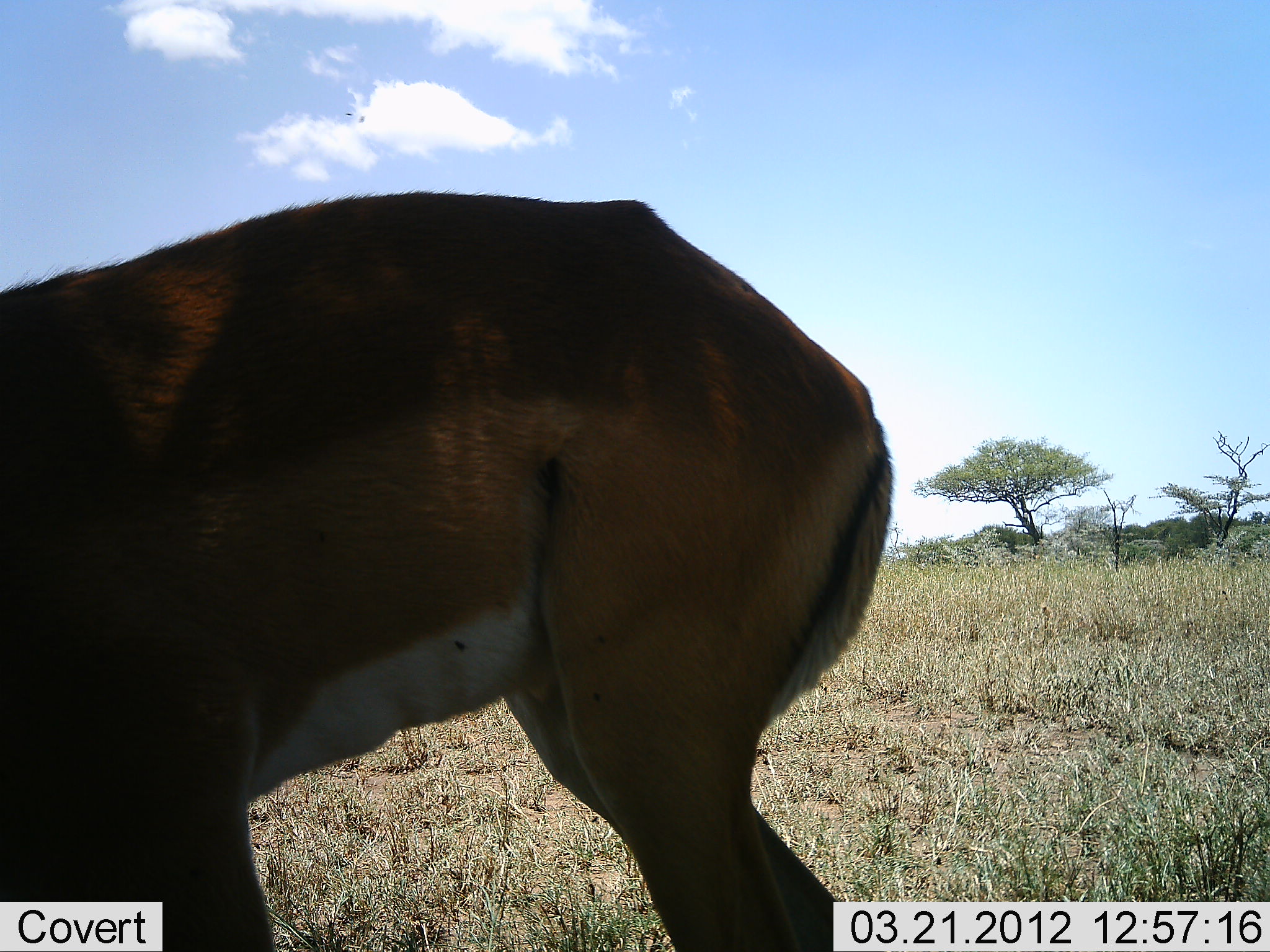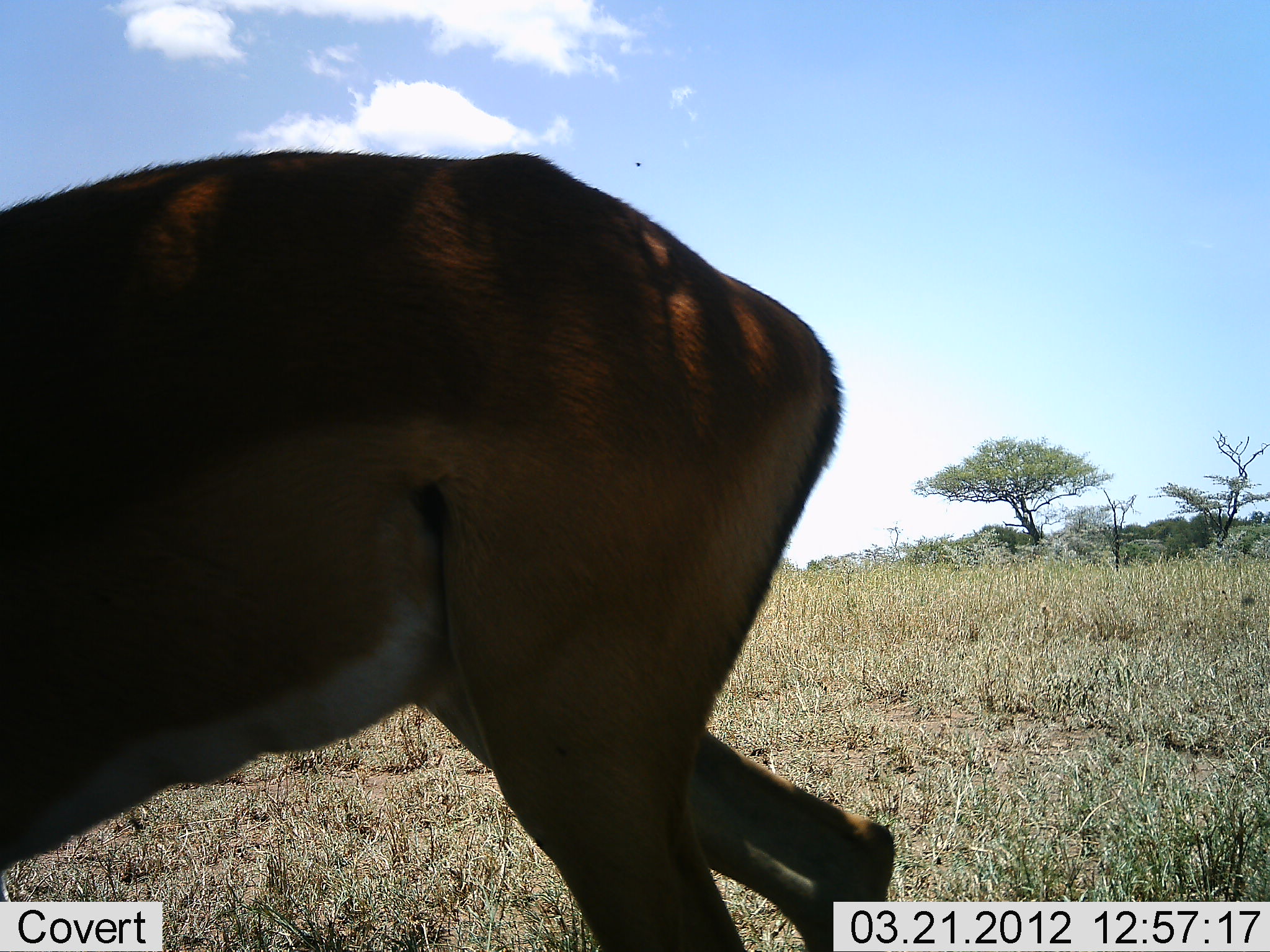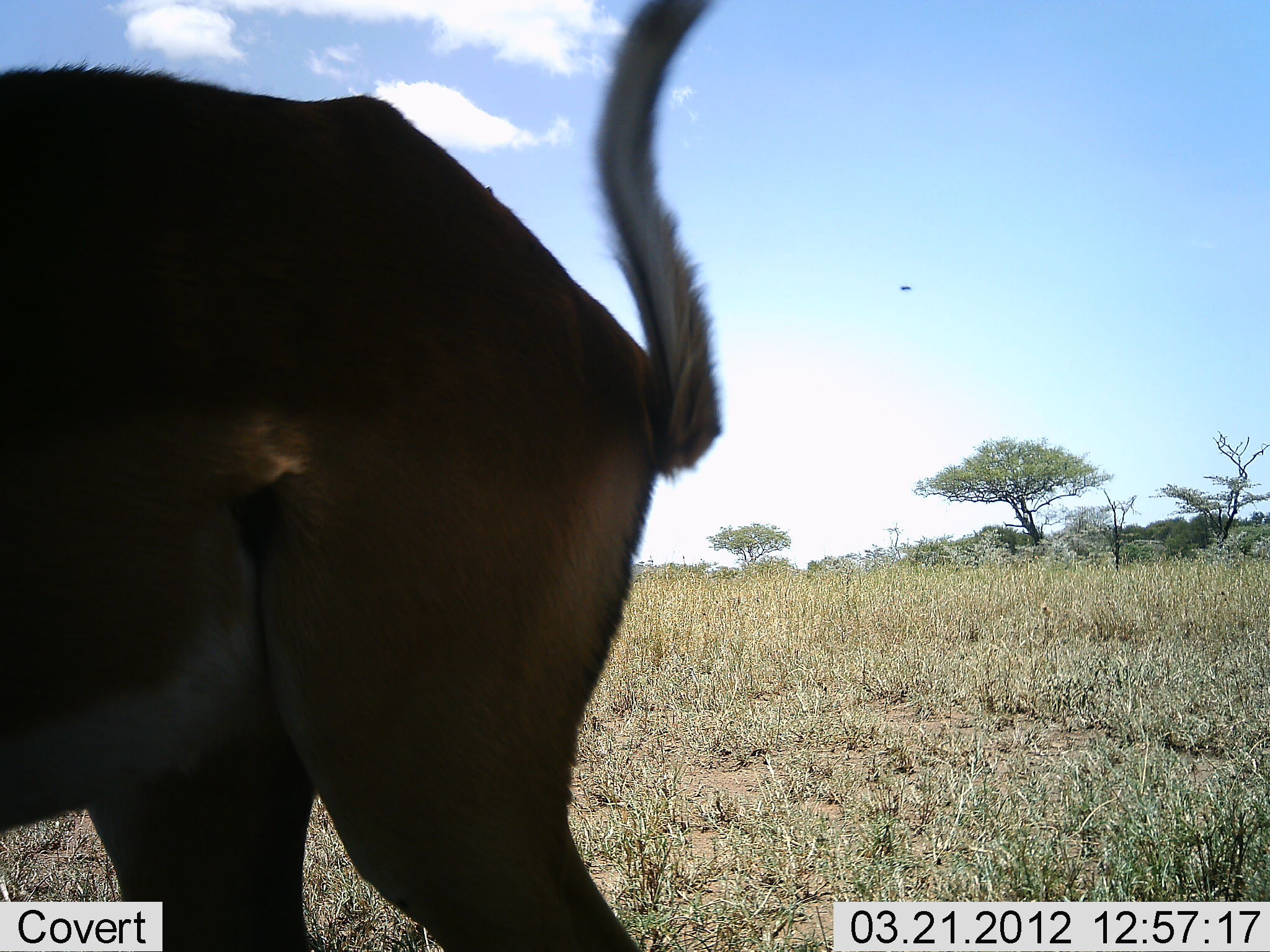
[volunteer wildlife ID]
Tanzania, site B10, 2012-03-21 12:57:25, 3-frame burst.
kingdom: Animalia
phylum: Chordata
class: Mammalia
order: Artiodactyla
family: Bovidae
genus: Aepyceros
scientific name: Aepyceros melampus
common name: impala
Impala (Aepyceros melampus), count 1. Behavior (volunteer vote fractions): standing 53%, resting 0%, moving 37%, interacting 0%. Young present (vote fraction): 0%. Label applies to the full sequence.